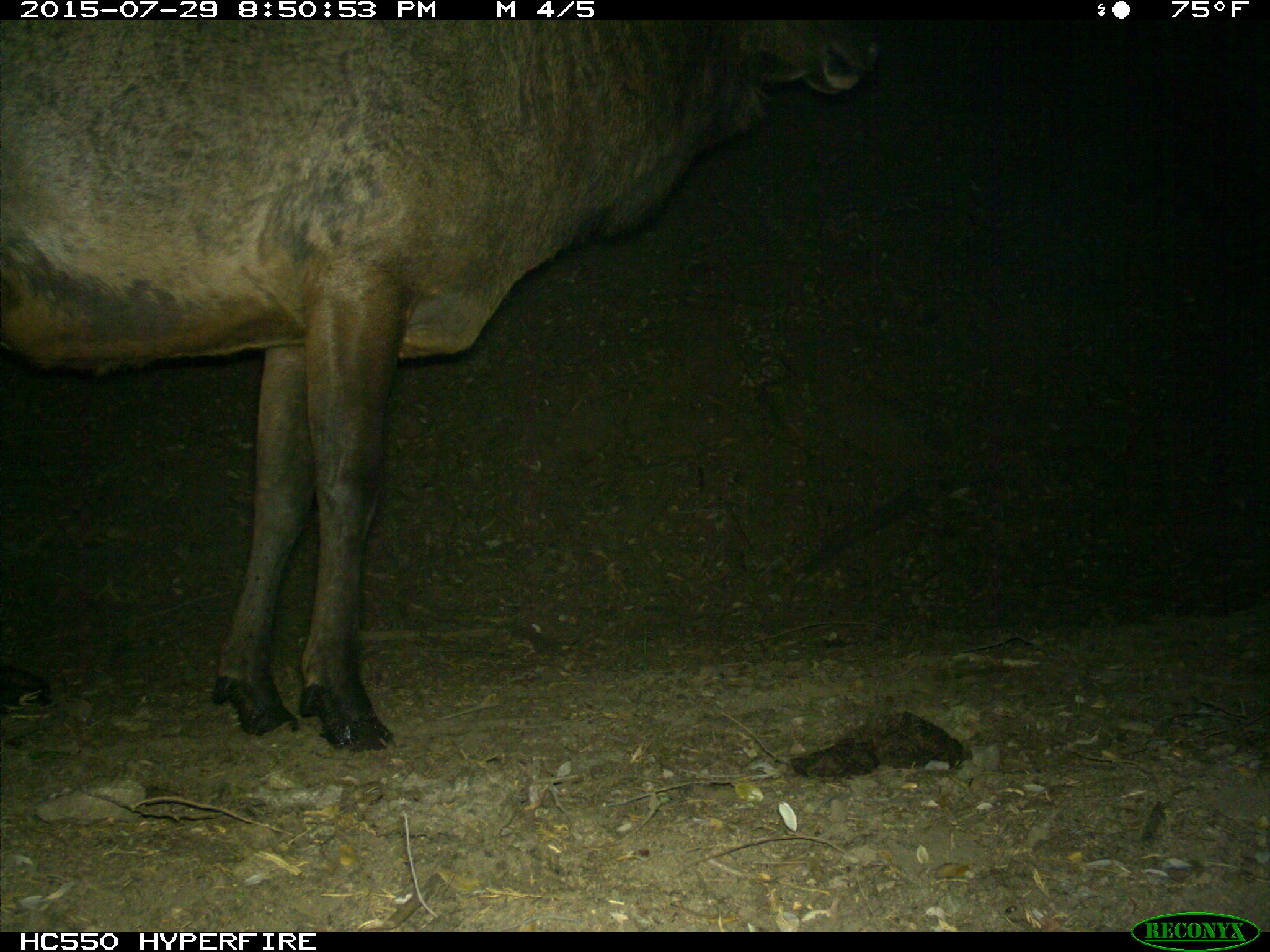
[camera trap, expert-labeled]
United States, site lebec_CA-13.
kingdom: Animalia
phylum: Chordata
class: Mammalia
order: Artiodactyla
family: Cervidae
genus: Cervus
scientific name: Cervus canadensis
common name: elk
Cervus canadensis (elk).